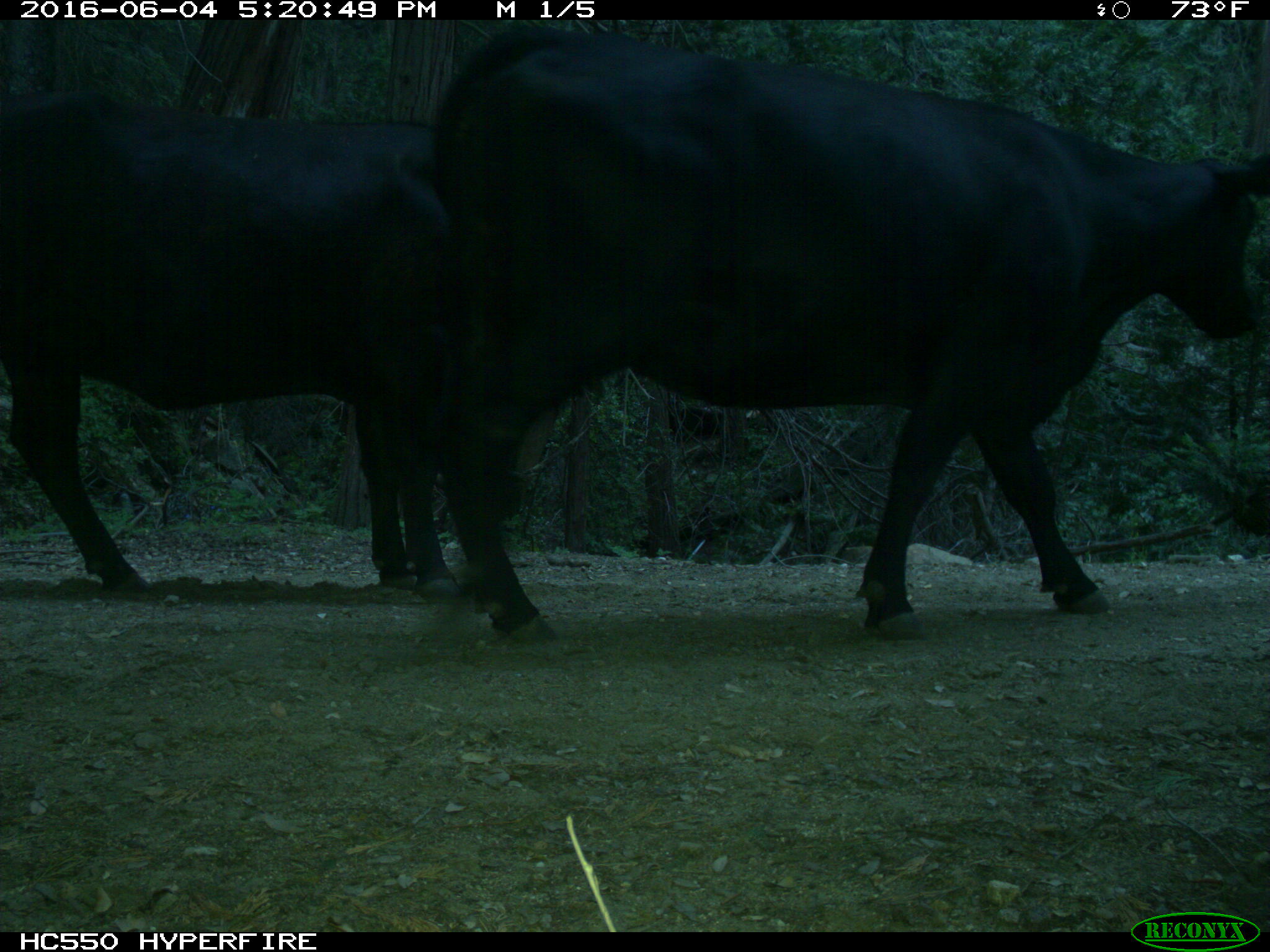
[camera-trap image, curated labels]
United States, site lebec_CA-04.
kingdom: Animalia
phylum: Chordata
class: Mammalia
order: Artiodactyla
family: Bovidae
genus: Bos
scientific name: Bos taurus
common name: domestic cow